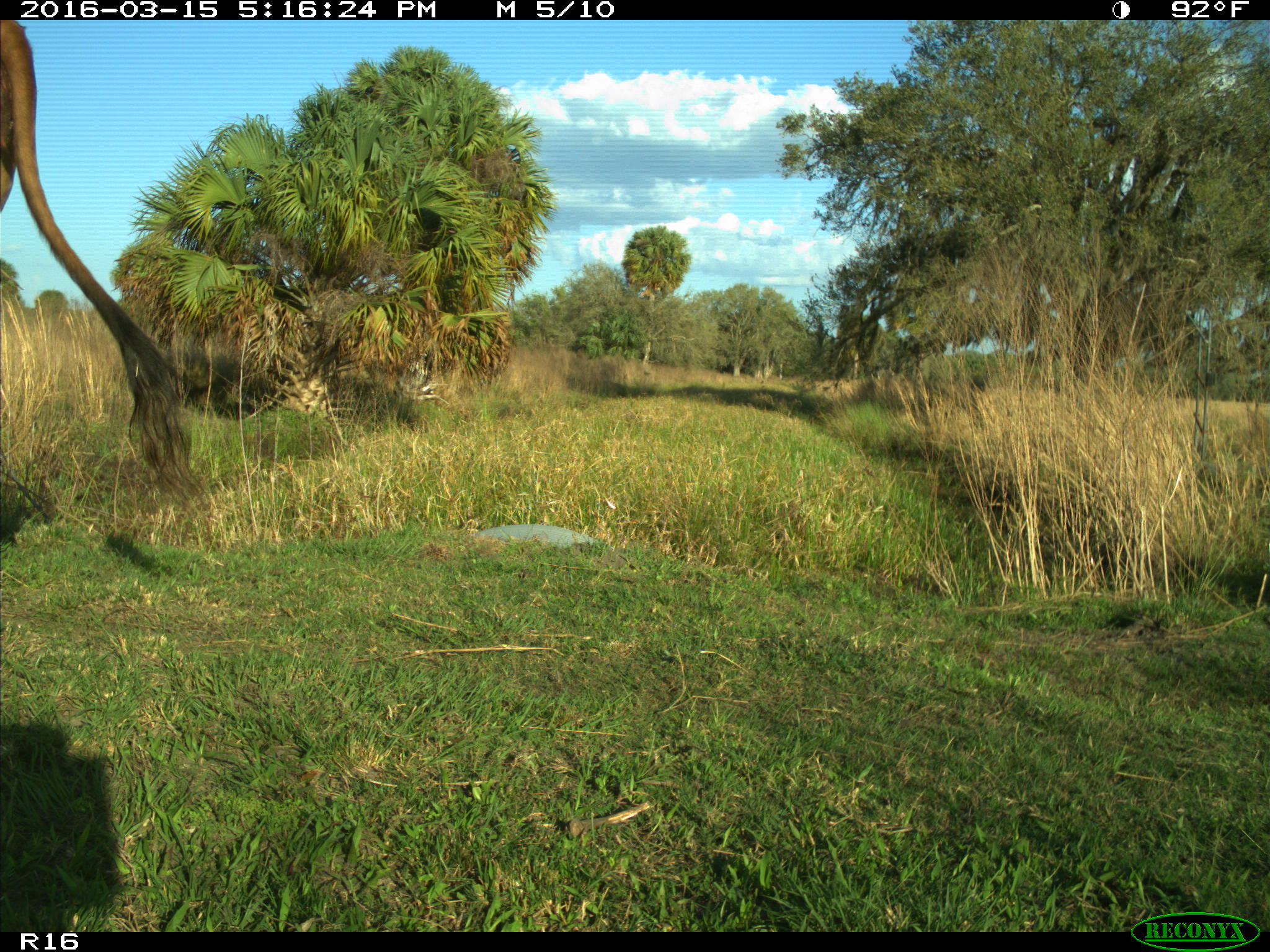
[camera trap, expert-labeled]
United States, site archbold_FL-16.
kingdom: Animalia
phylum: Chordata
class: Mammalia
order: Artiodactyla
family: Bovidae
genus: Bos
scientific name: Bos taurus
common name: domestic cow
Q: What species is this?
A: Bos taurus (domestic cow).